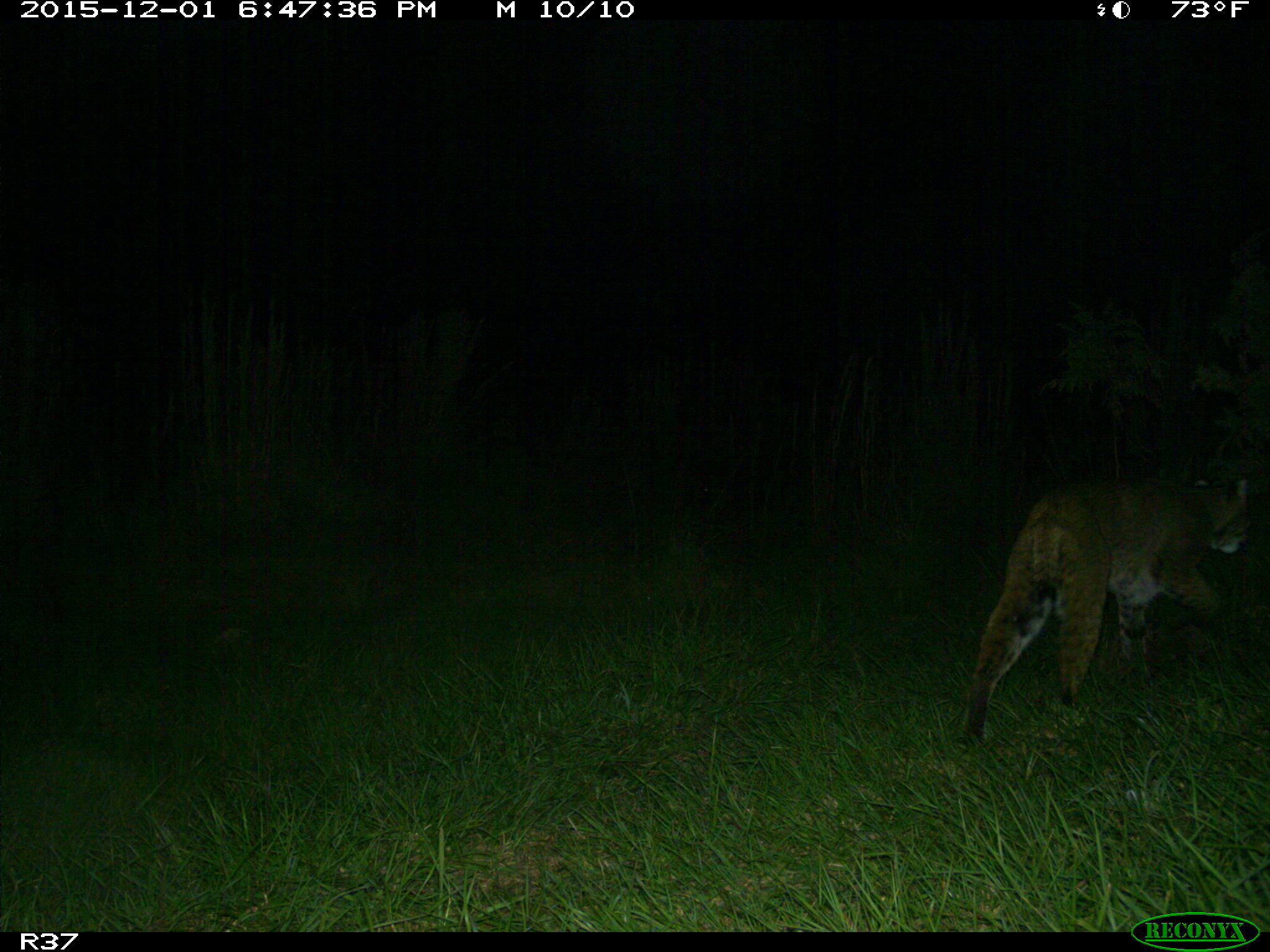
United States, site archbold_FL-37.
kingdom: Animalia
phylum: Chordata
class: Mammalia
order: Carnivora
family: Felidae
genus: Lynx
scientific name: Lynx rufus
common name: bobcat